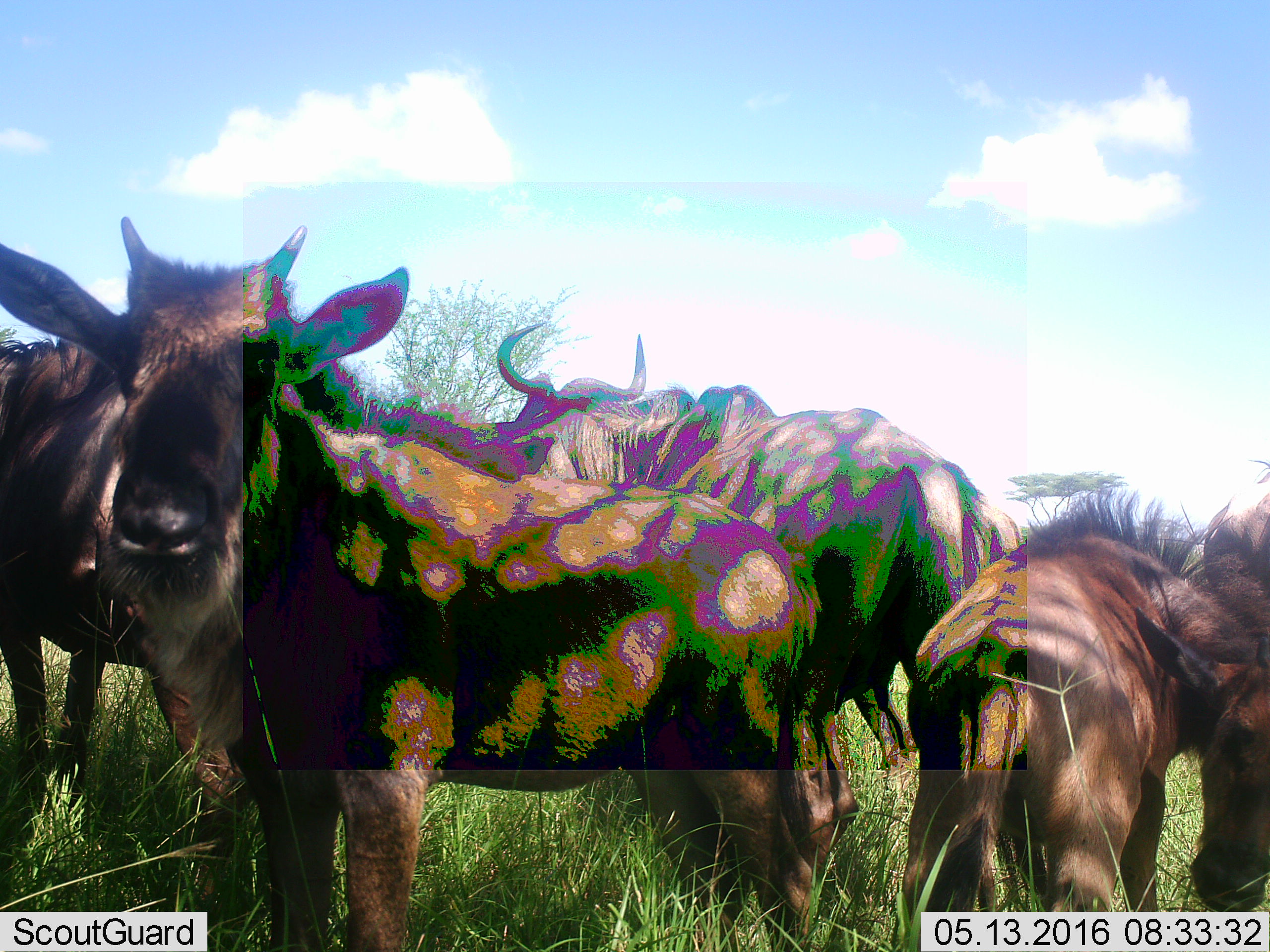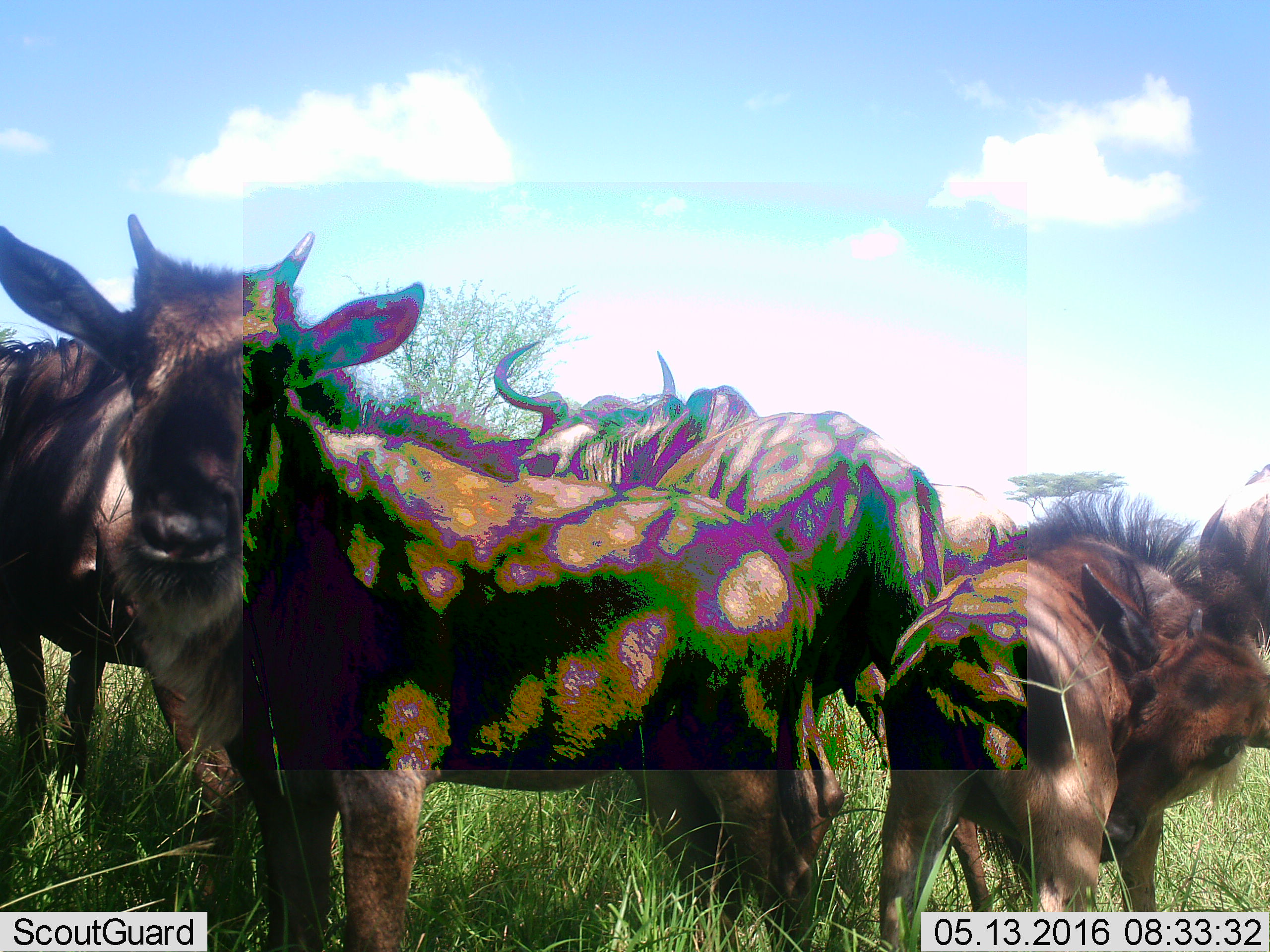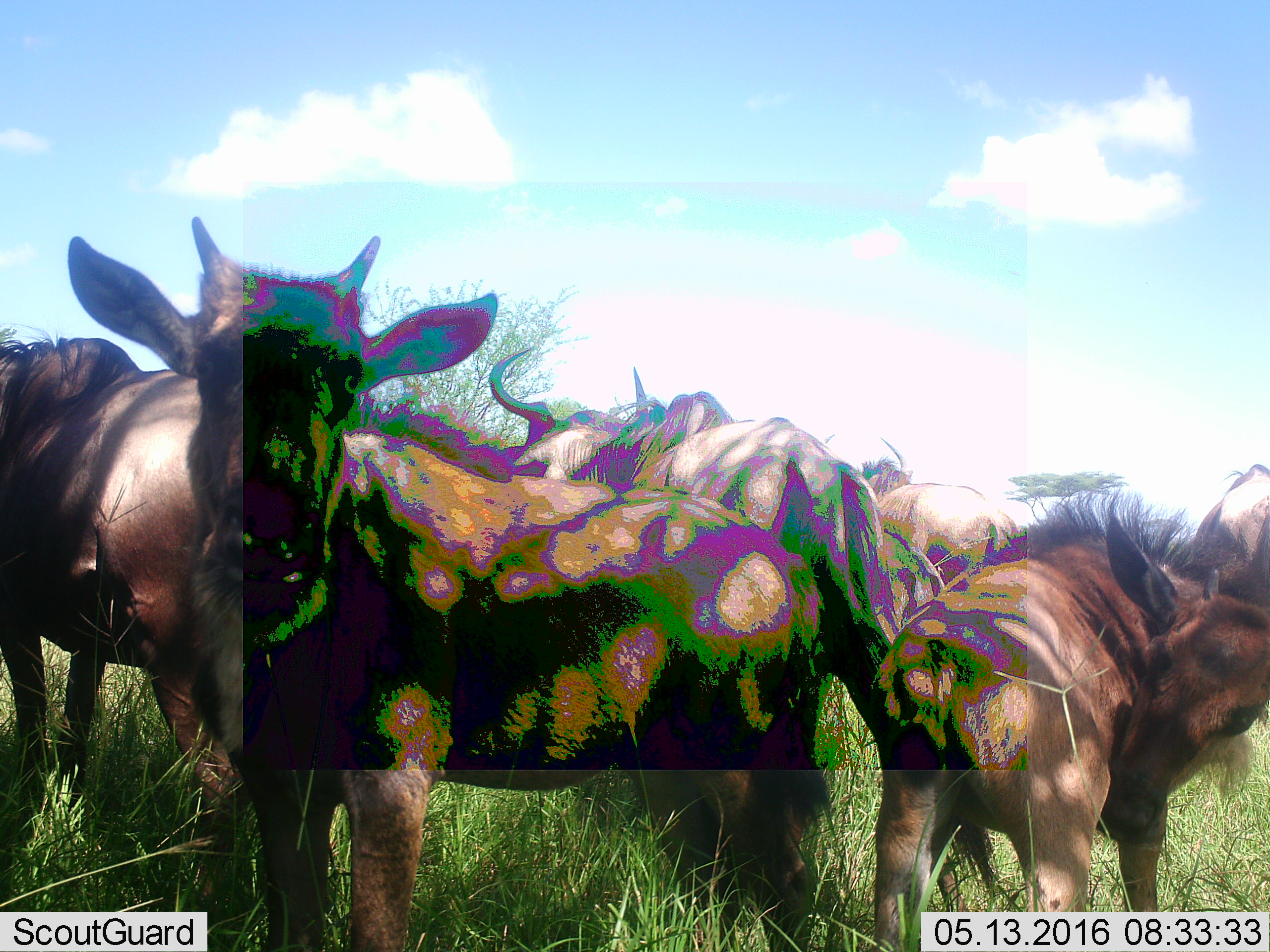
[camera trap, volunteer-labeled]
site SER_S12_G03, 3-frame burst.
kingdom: Animalia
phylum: Chordata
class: Mammalia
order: Artiodactyla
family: Bovidae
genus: Connochaetes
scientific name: Connochaetes taurinus taurinus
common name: blue wildebeest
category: wildebeestblue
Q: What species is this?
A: Wildebeestblue (blue wildebeest) (Connochaetes taurinus taurinus).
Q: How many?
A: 5.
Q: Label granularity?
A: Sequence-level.